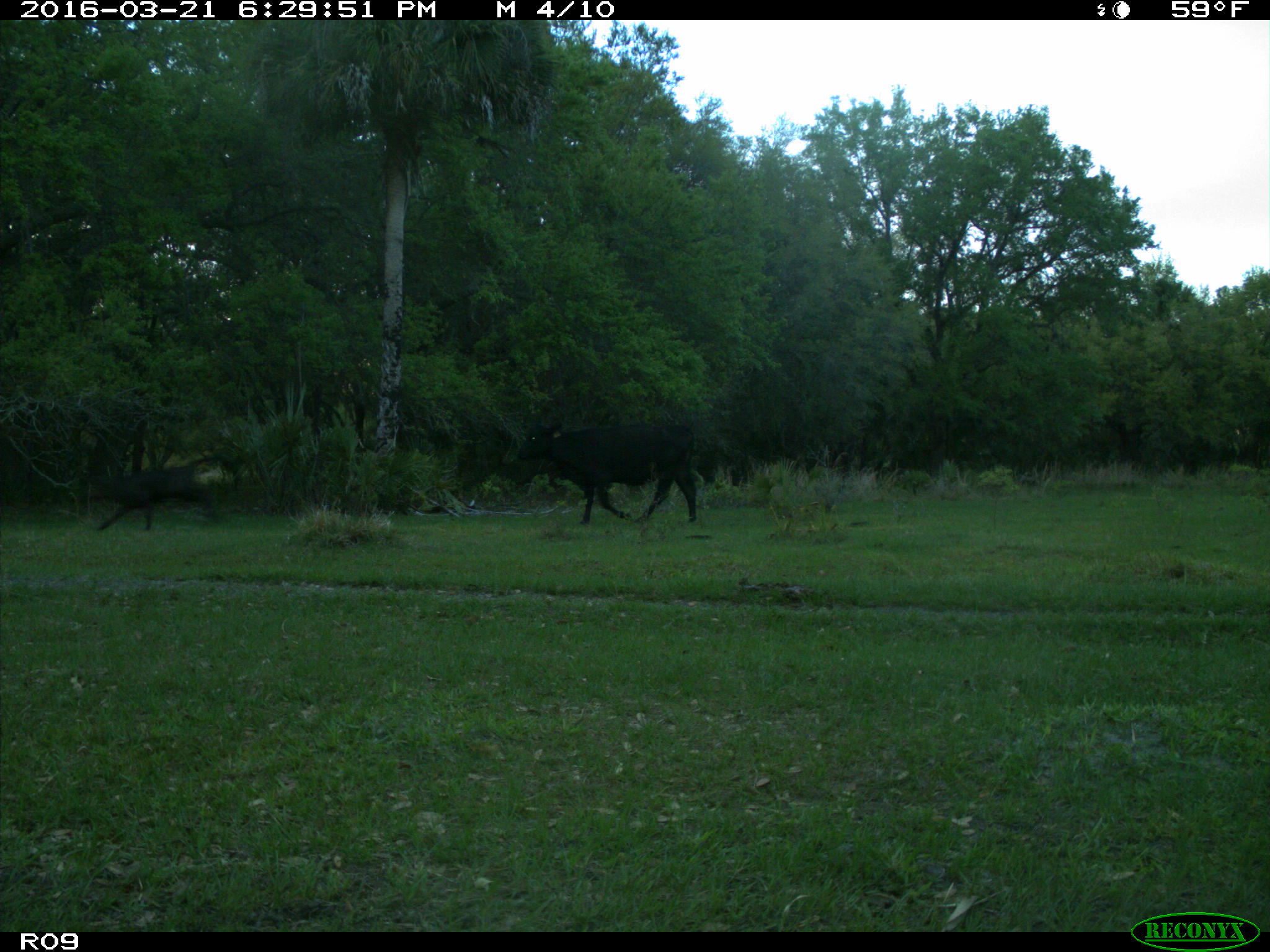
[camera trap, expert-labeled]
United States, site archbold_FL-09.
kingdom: Animalia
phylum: Chordata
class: Mammalia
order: Artiodactyla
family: Bovidae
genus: Bos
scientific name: Bos taurus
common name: domestic cow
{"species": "Bos taurus (domestic cow)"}